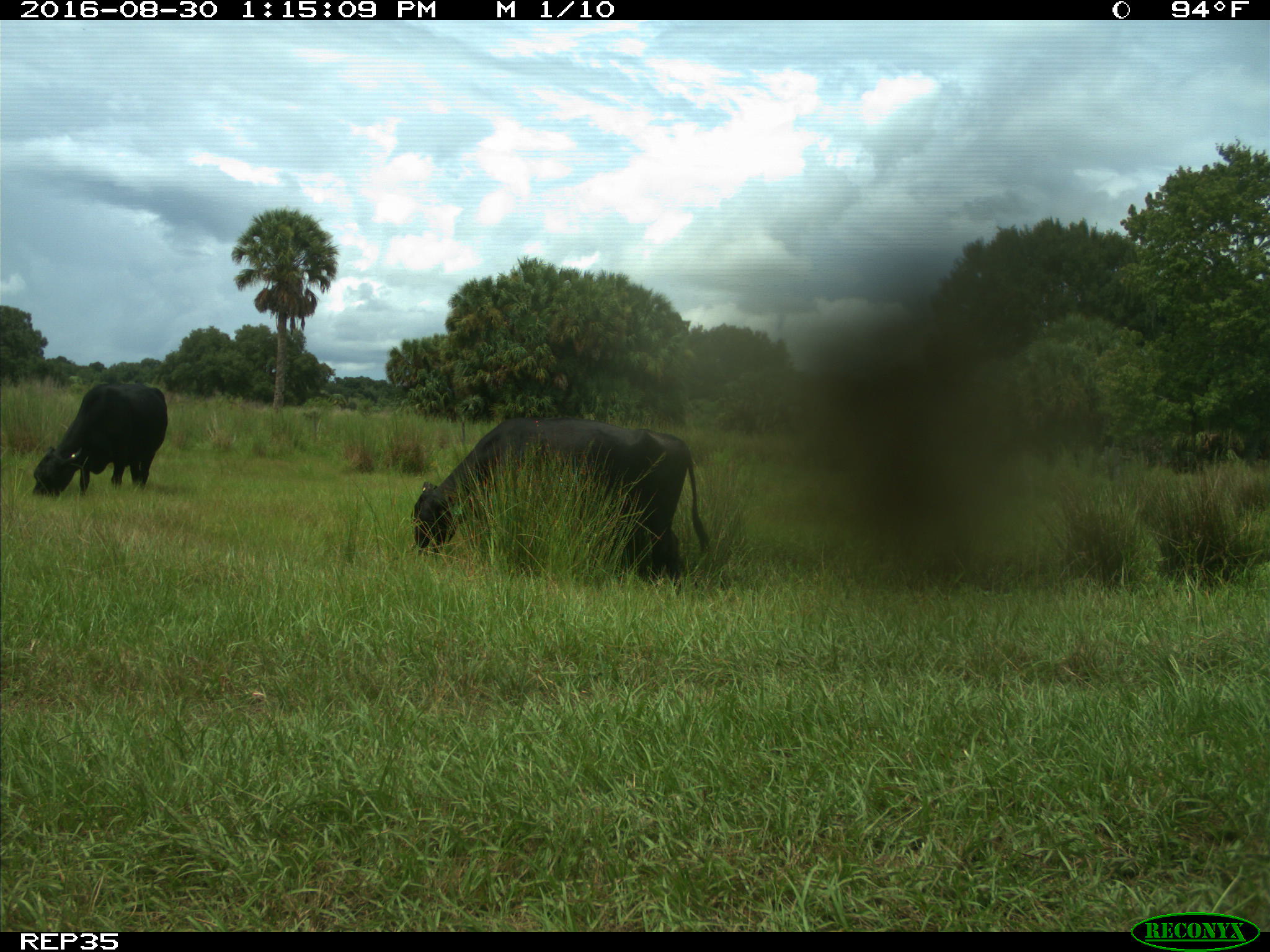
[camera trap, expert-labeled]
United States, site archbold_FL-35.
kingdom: Animalia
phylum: Chordata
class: Mammalia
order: Artiodactyla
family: Bovidae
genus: Bos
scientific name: Bos taurus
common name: domestic cow